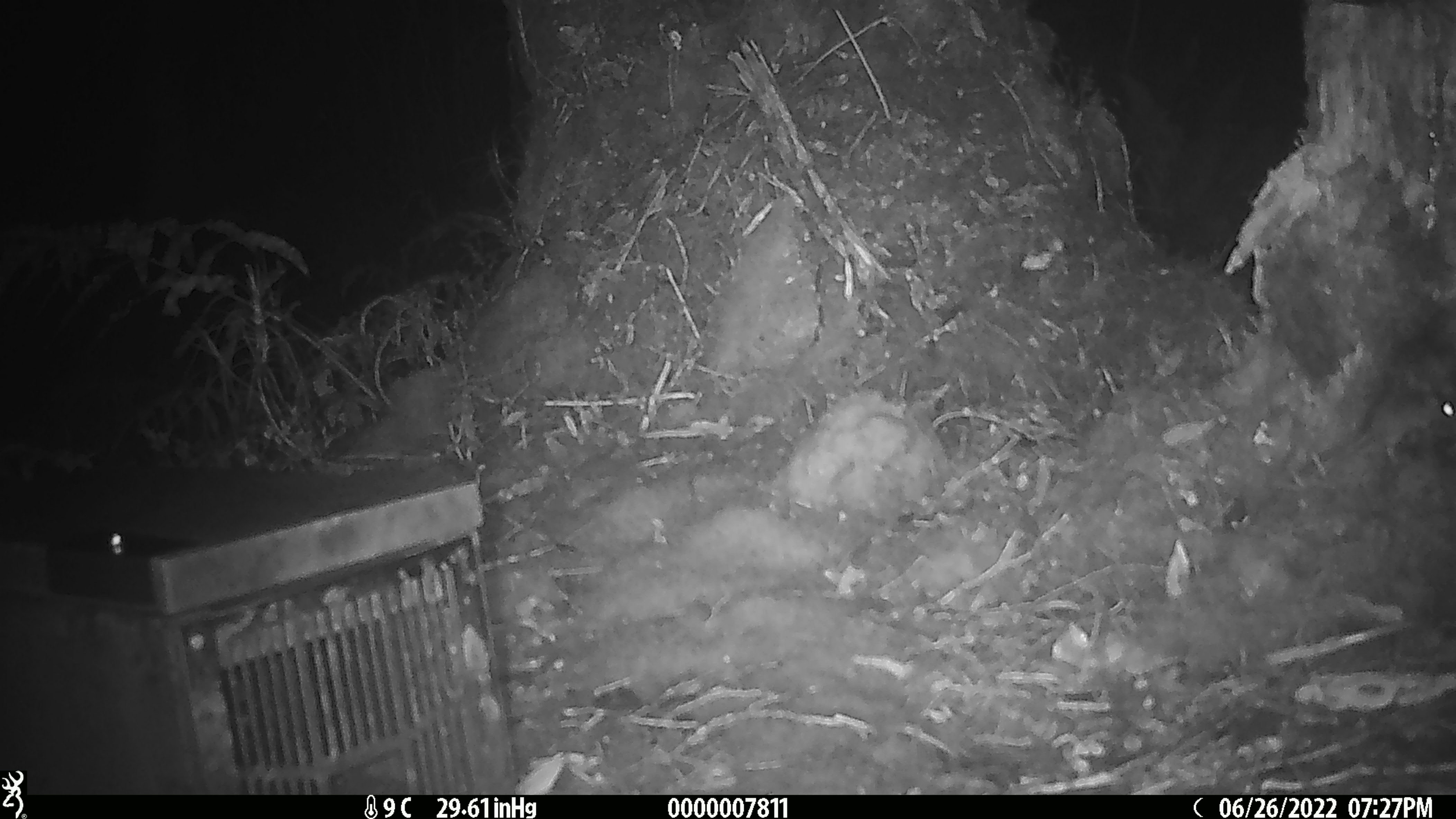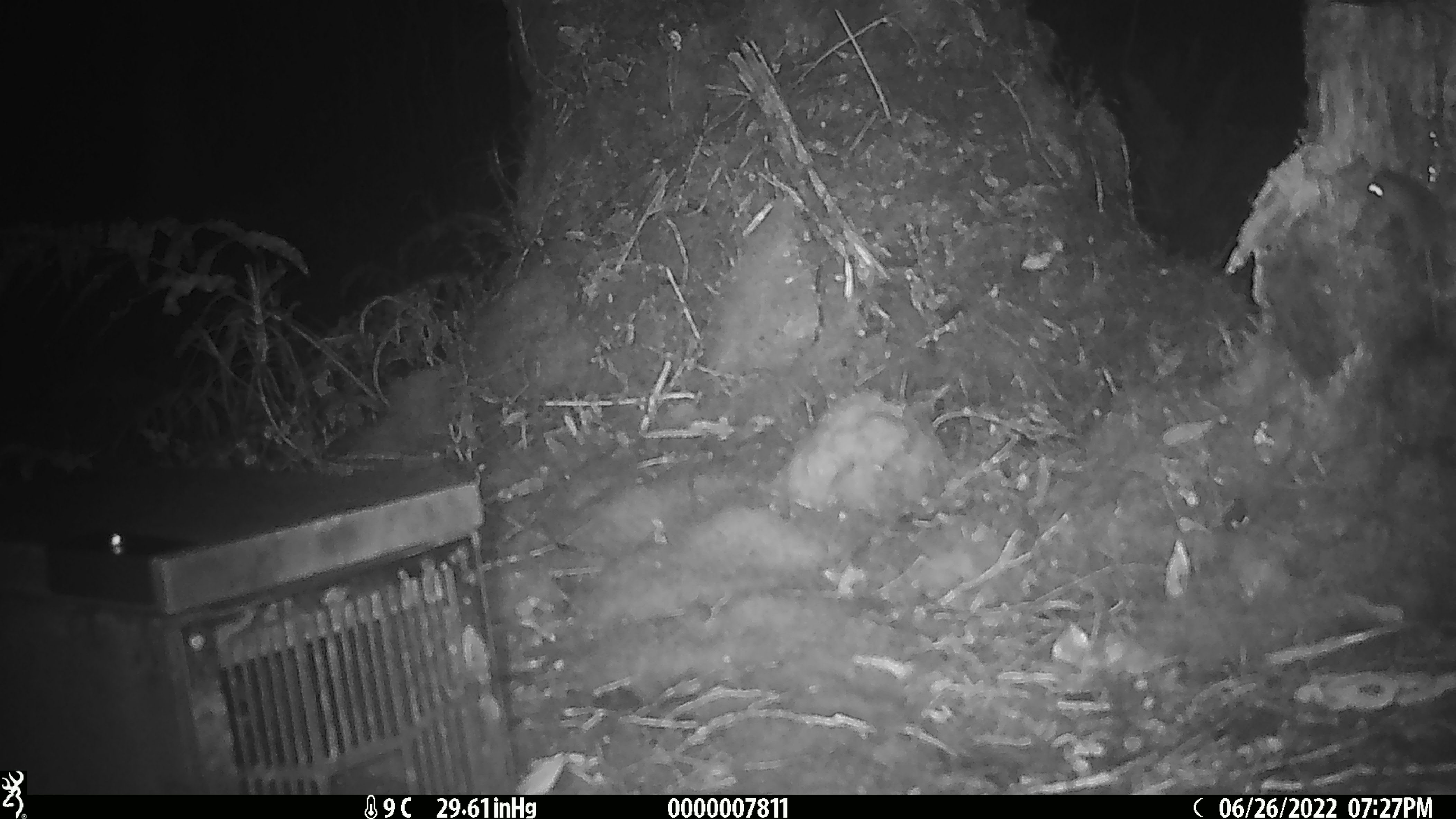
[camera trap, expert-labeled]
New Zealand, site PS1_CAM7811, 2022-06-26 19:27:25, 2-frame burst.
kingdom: Animalia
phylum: Chordata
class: Mammalia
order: Rodentia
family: Muridae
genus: Mus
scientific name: Mus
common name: mouse